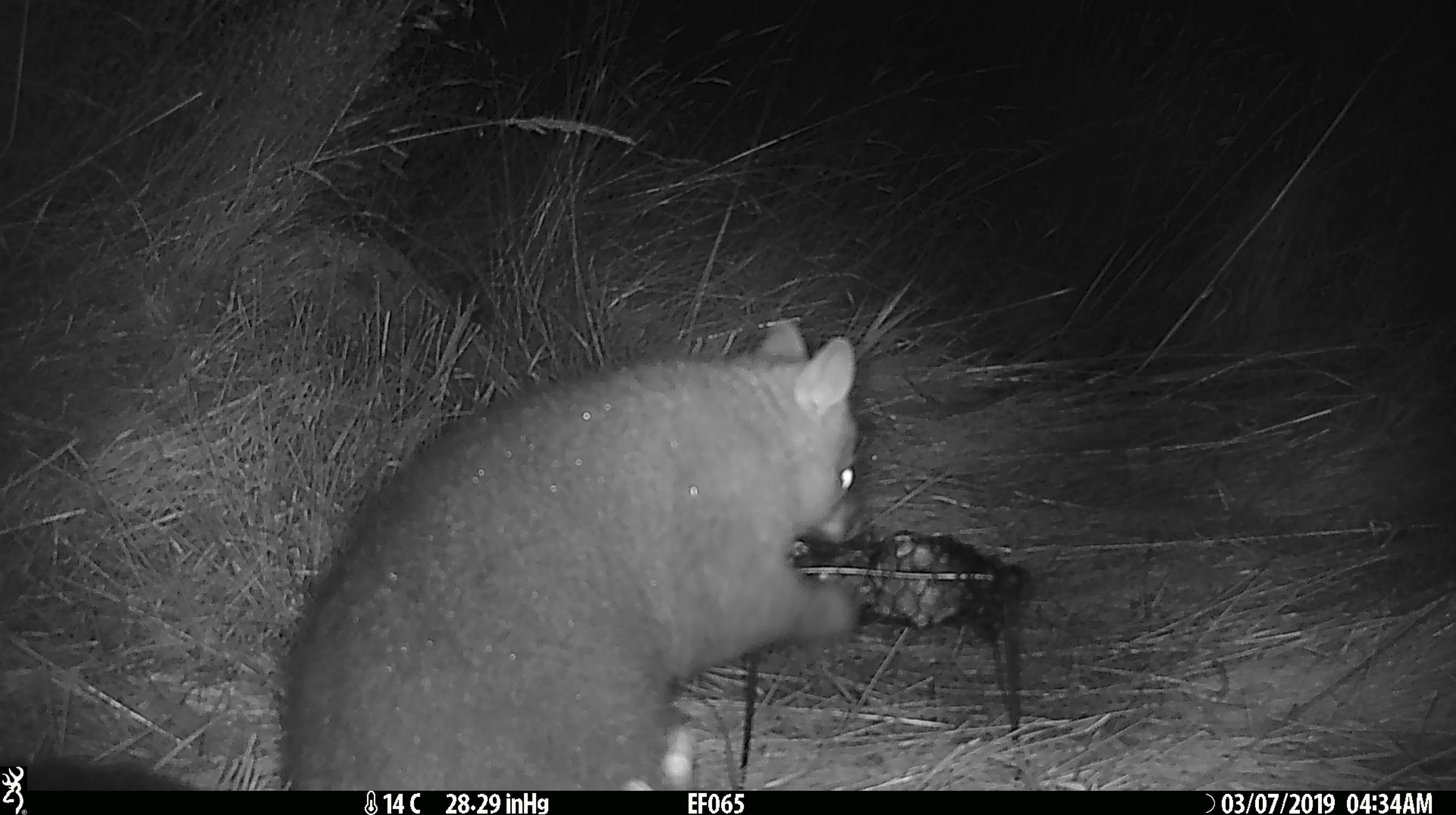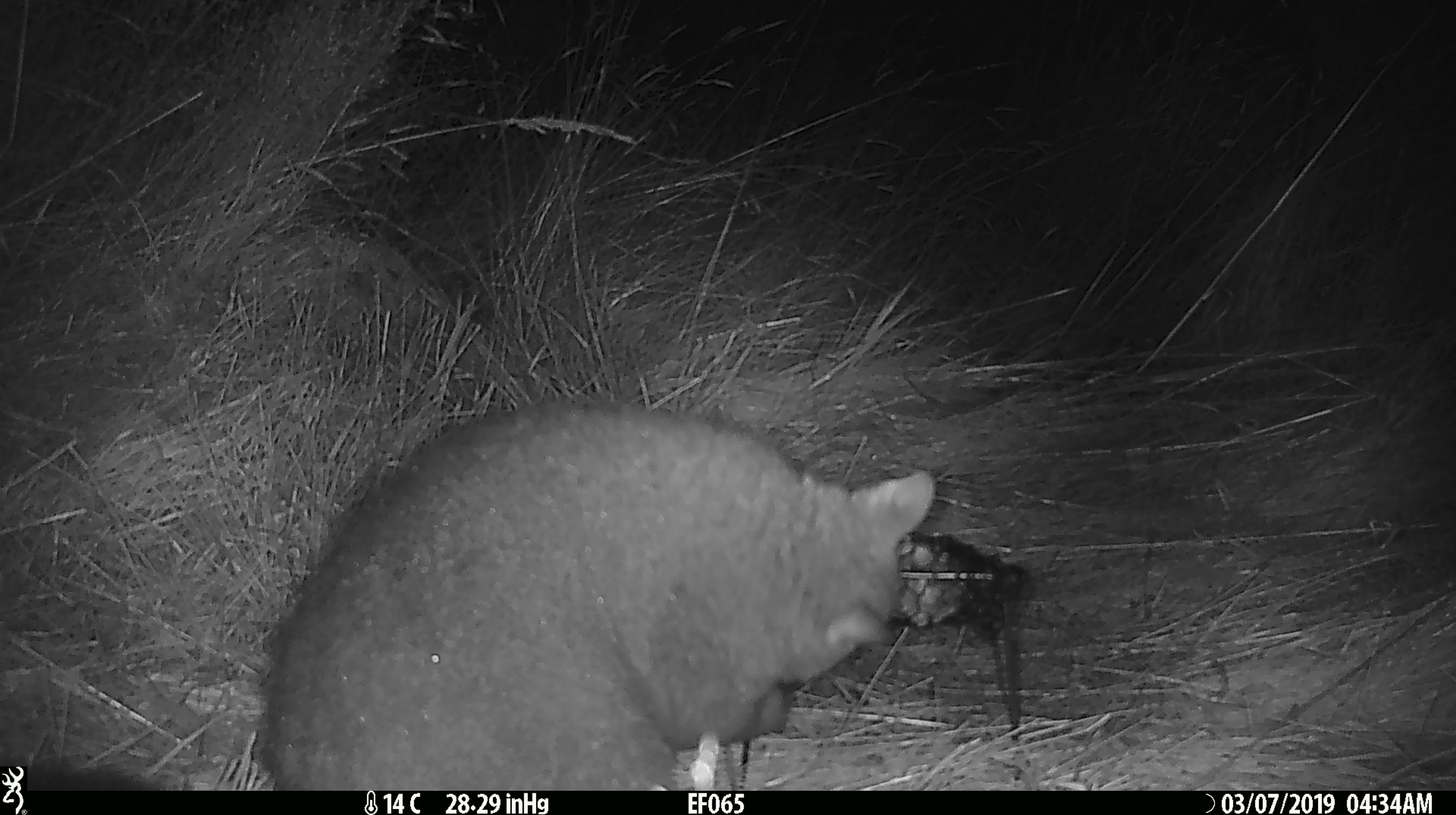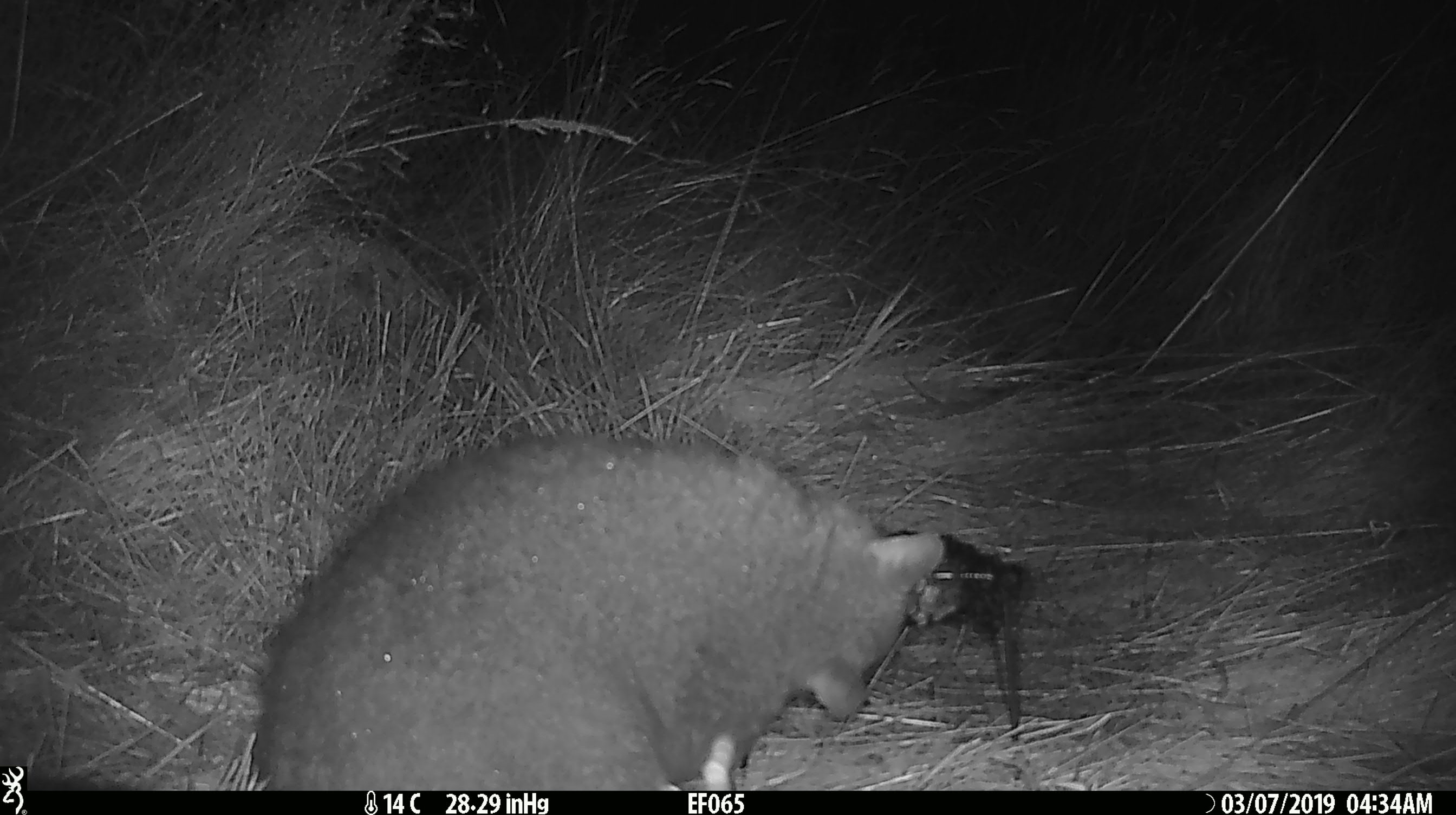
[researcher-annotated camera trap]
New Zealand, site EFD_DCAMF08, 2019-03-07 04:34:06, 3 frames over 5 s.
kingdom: Animalia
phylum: Chordata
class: Mammalia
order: Diprotodontia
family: Phalangeridae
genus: Trichosurus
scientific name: Trichosurus vulpecula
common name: common brushtail possum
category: possum